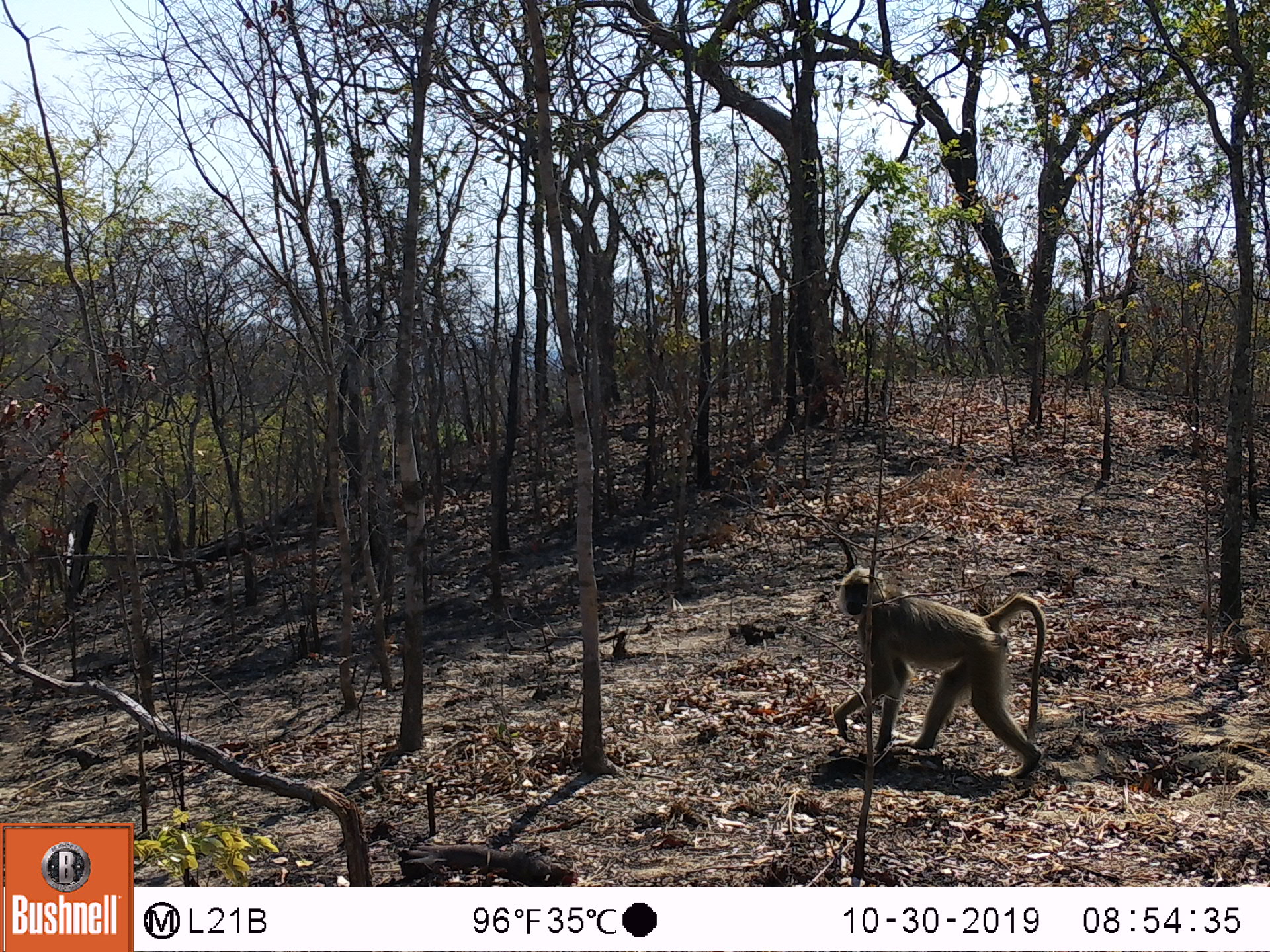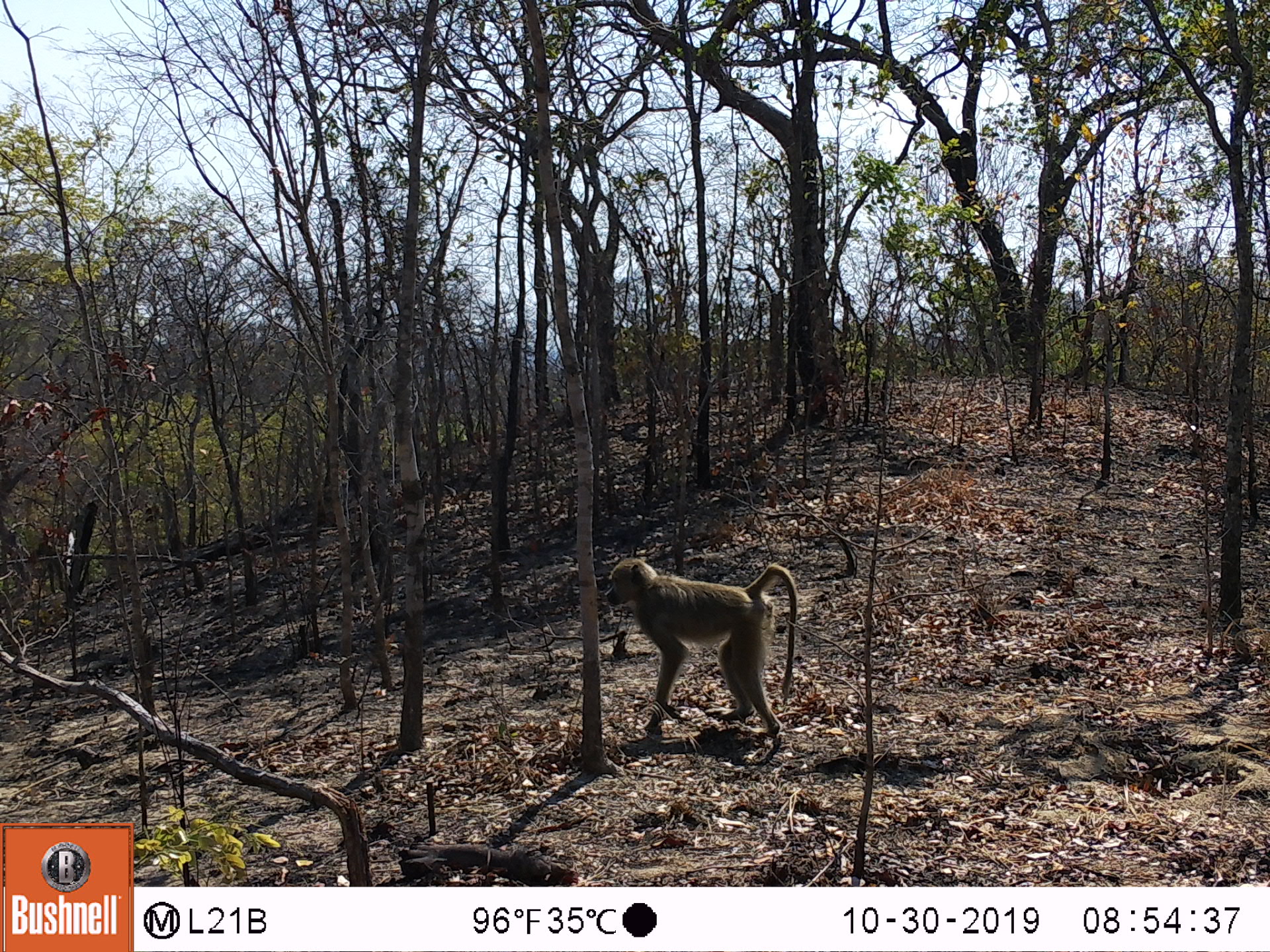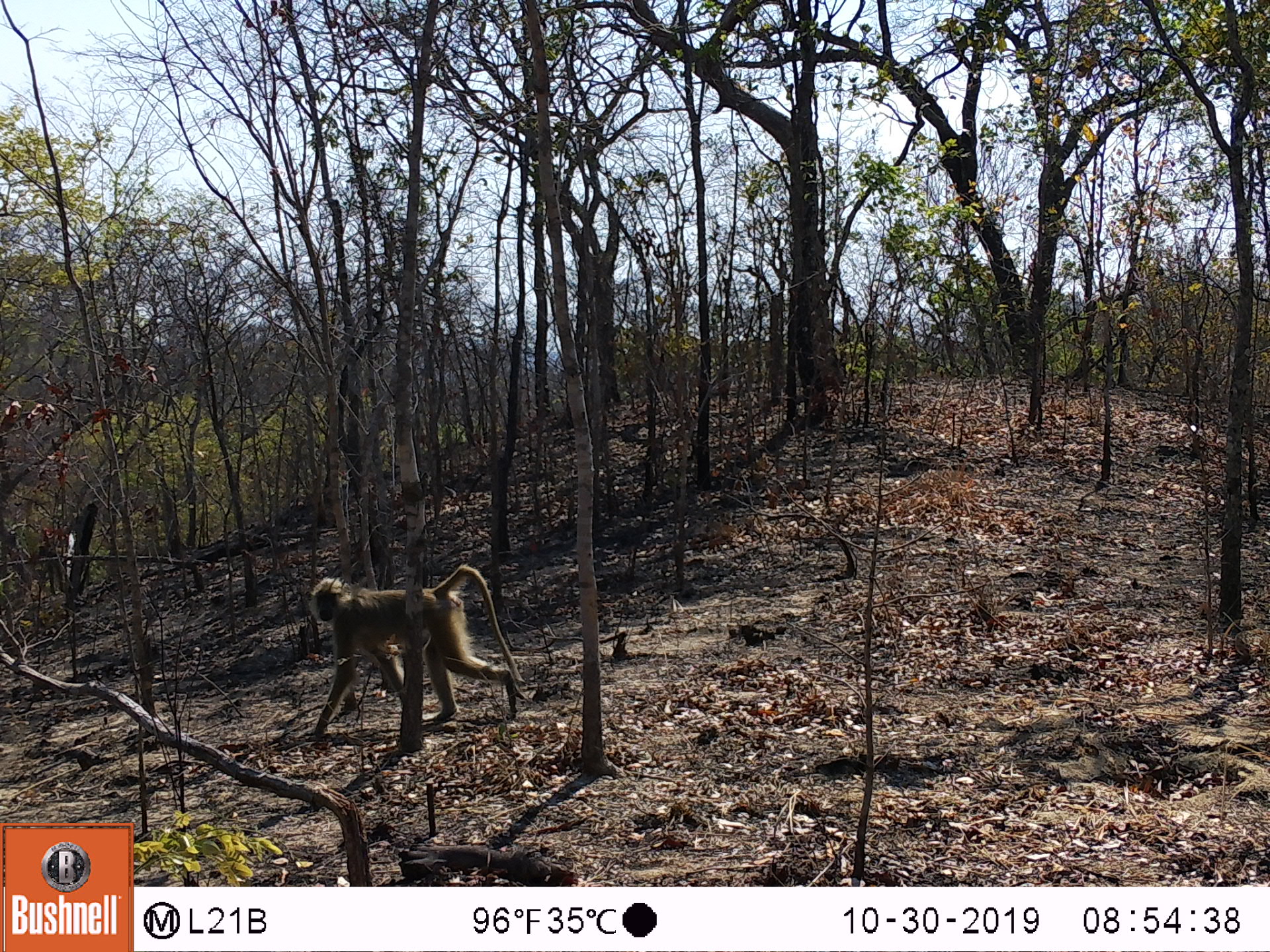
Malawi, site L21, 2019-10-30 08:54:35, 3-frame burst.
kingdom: Animalia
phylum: Chordata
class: Mammalia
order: Primates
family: Cercopithecidae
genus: Papio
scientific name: Papio cynocephalus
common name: yellow baboon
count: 1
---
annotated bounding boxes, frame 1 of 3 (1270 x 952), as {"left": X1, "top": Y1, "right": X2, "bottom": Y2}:
yellow baboon: {"left": 833, "top": 558, "right": 1047, "bottom": 781}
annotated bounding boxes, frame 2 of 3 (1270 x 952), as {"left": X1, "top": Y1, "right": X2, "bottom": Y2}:
yellow baboon: {"left": 600, "top": 557, "right": 794, "bottom": 749}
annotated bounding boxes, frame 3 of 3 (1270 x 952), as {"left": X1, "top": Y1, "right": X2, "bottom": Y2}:
yellow baboon: {"left": 305, "top": 562, "right": 524, "bottom": 745}